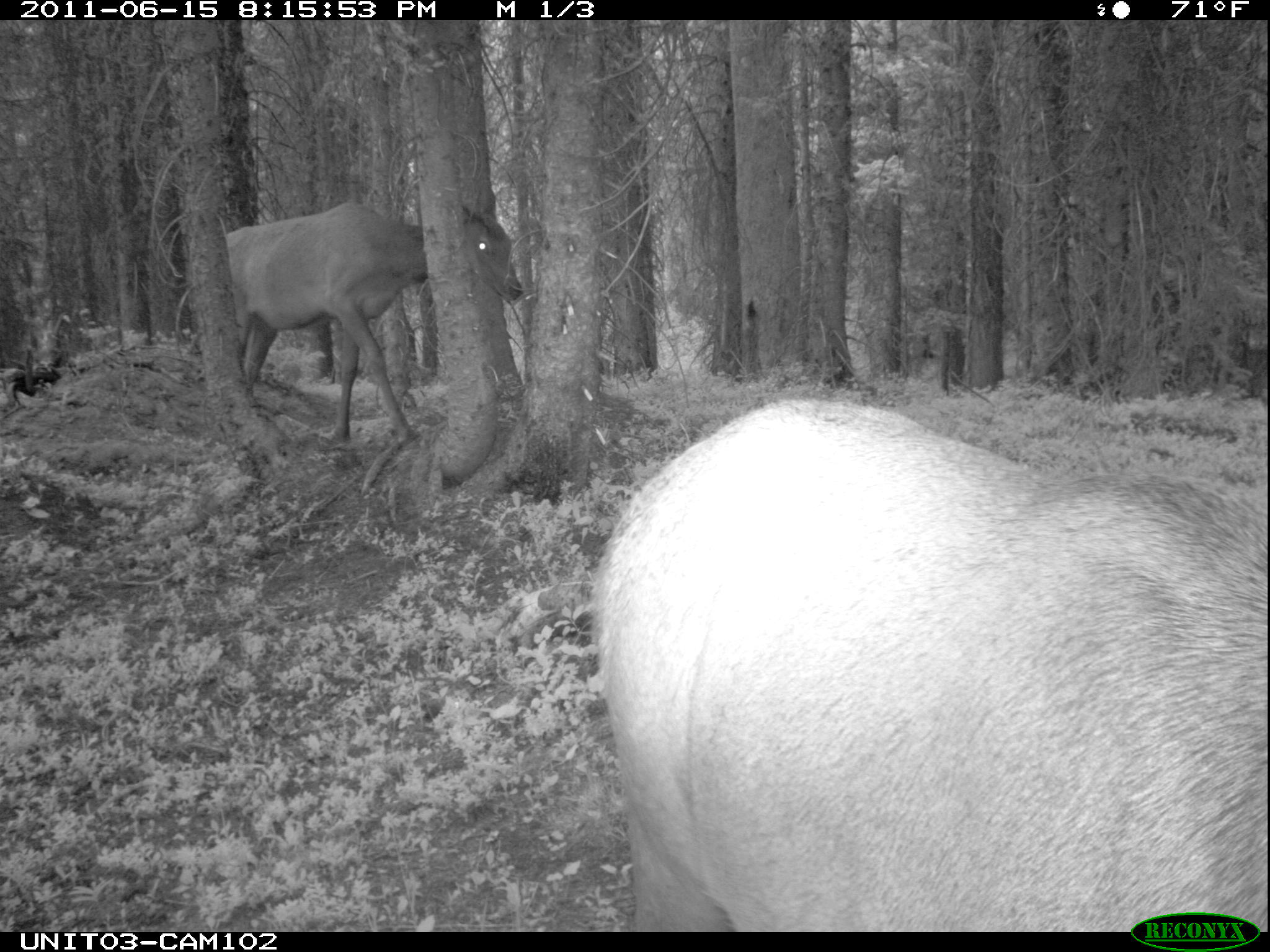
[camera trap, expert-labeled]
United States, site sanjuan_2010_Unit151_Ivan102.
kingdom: Animalia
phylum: Chordata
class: Mammalia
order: Artiodactyla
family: Cervidae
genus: Cervus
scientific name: Cervus elaphus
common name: red deer